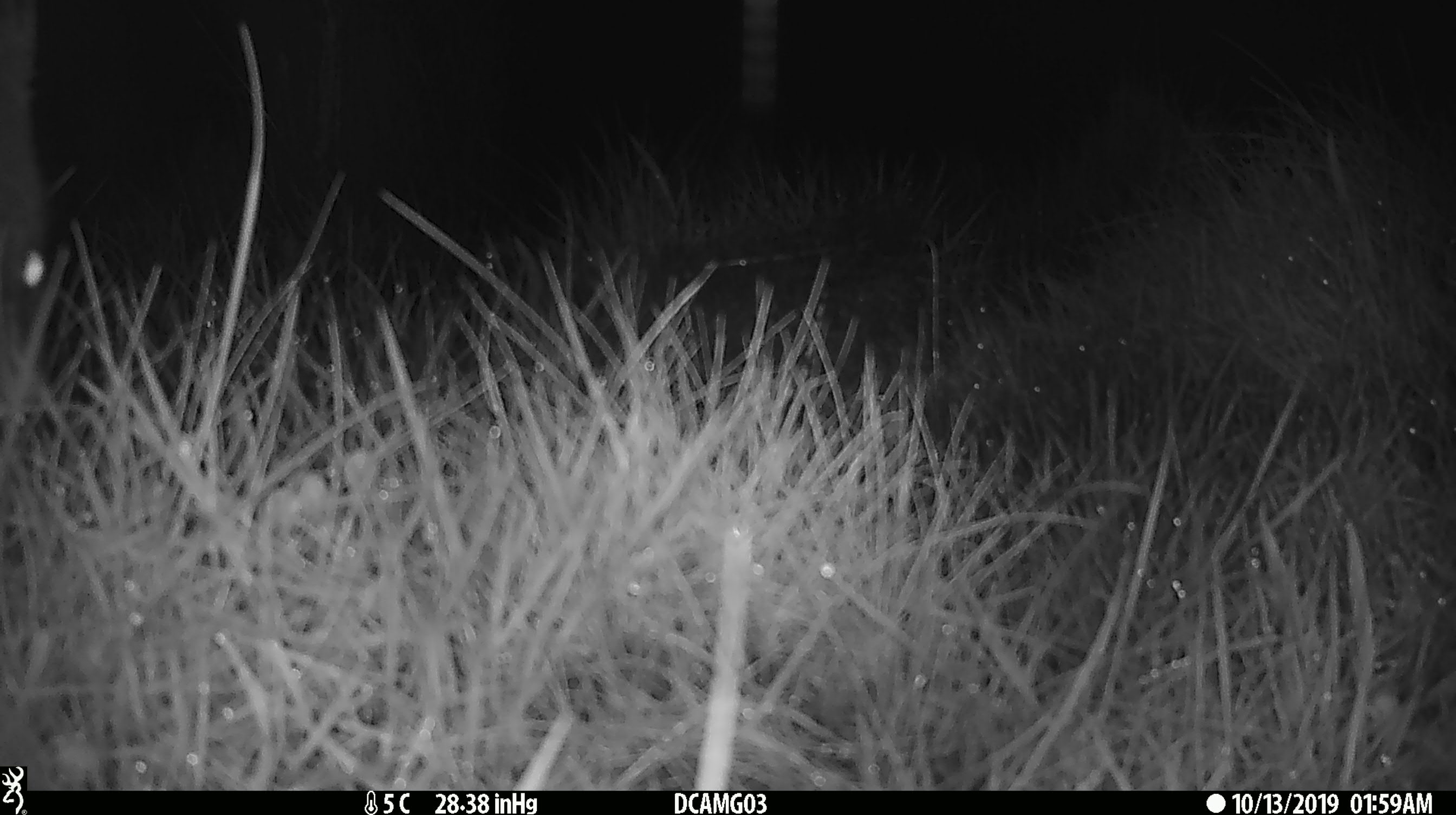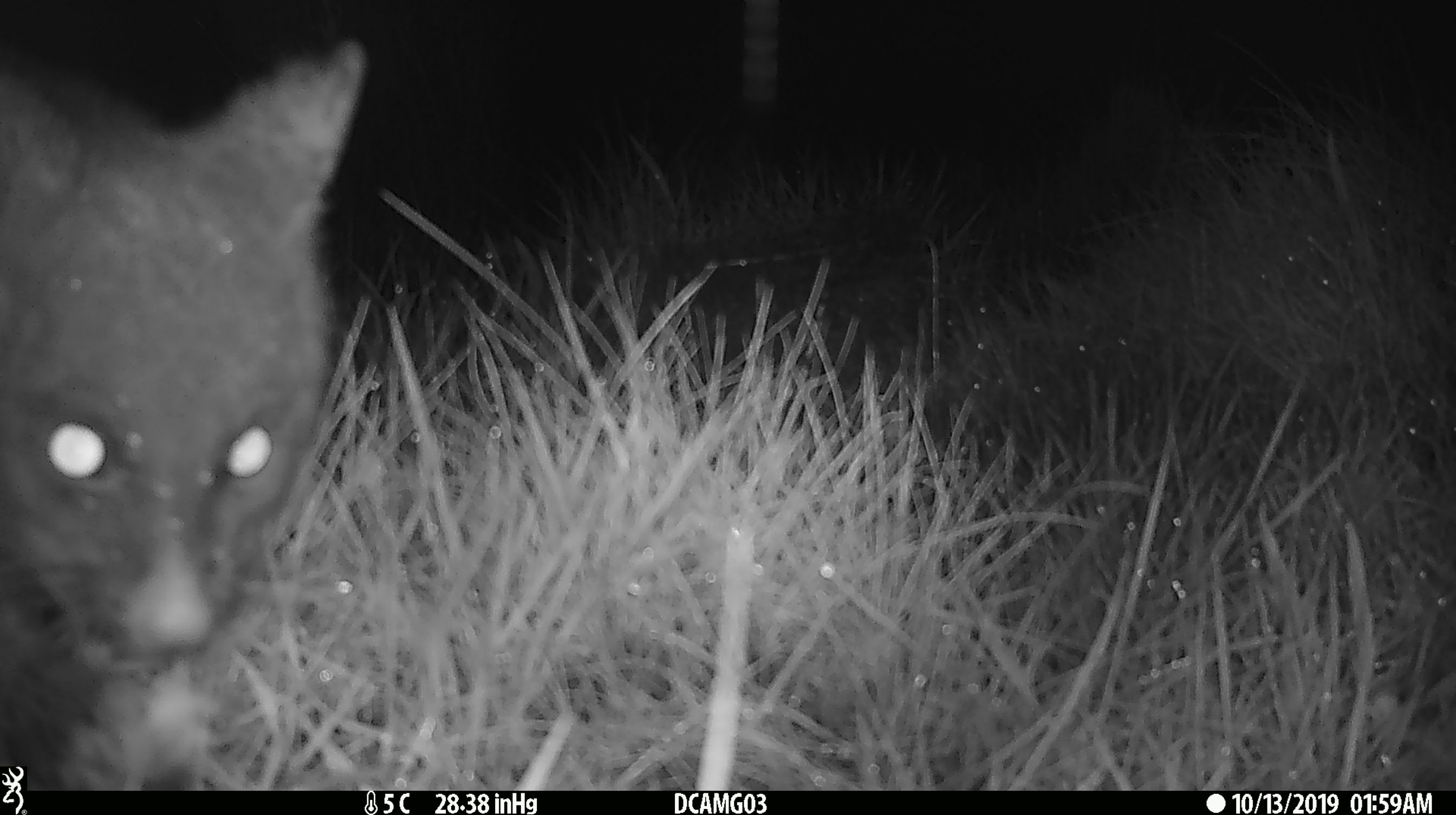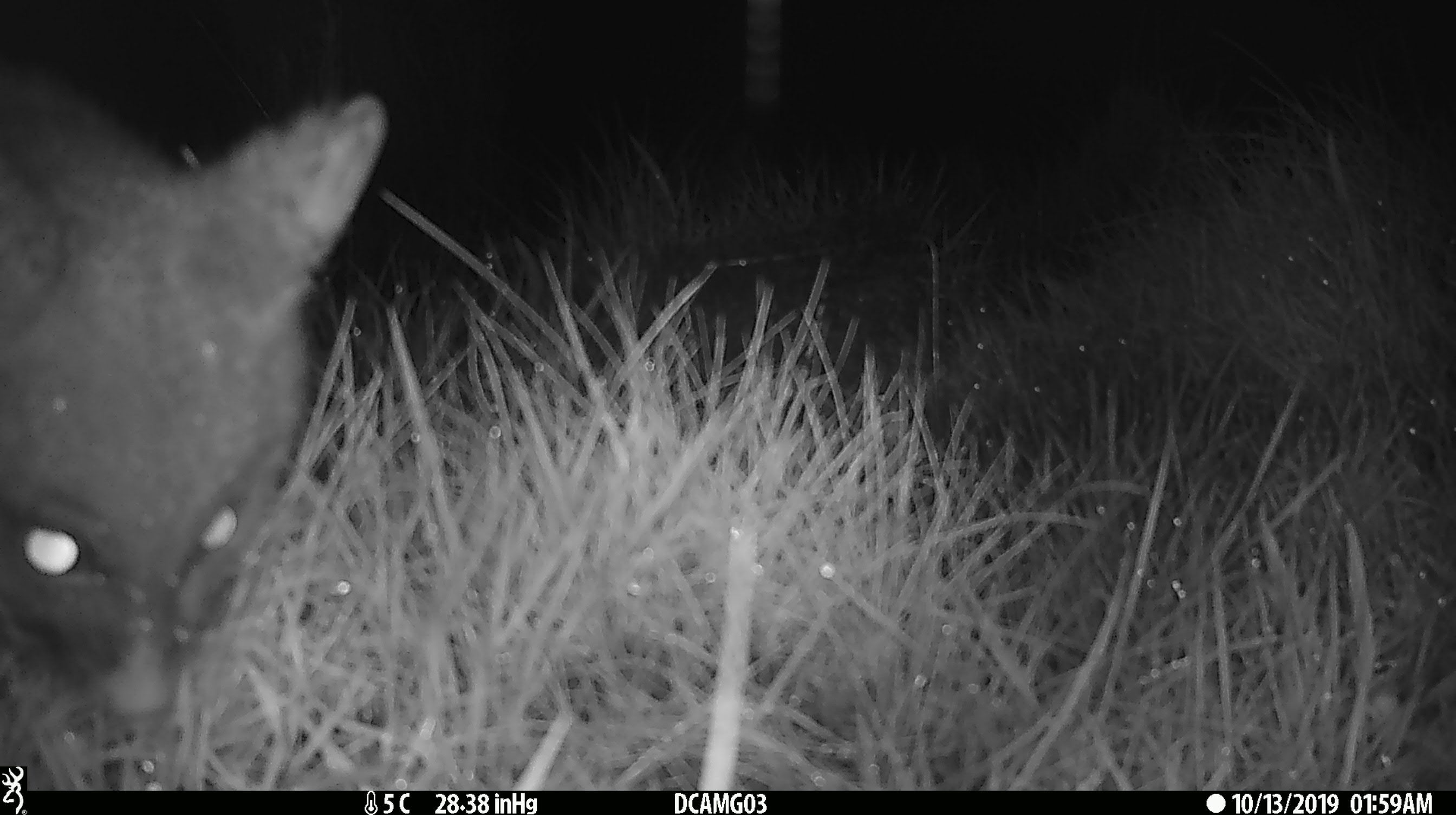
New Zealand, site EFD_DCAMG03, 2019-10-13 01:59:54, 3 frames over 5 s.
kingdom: Animalia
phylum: Chordata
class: Mammalia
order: Diprotodontia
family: Phalangeridae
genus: Trichosurus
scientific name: Trichosurus vulpecula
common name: common brushtail possum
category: possum